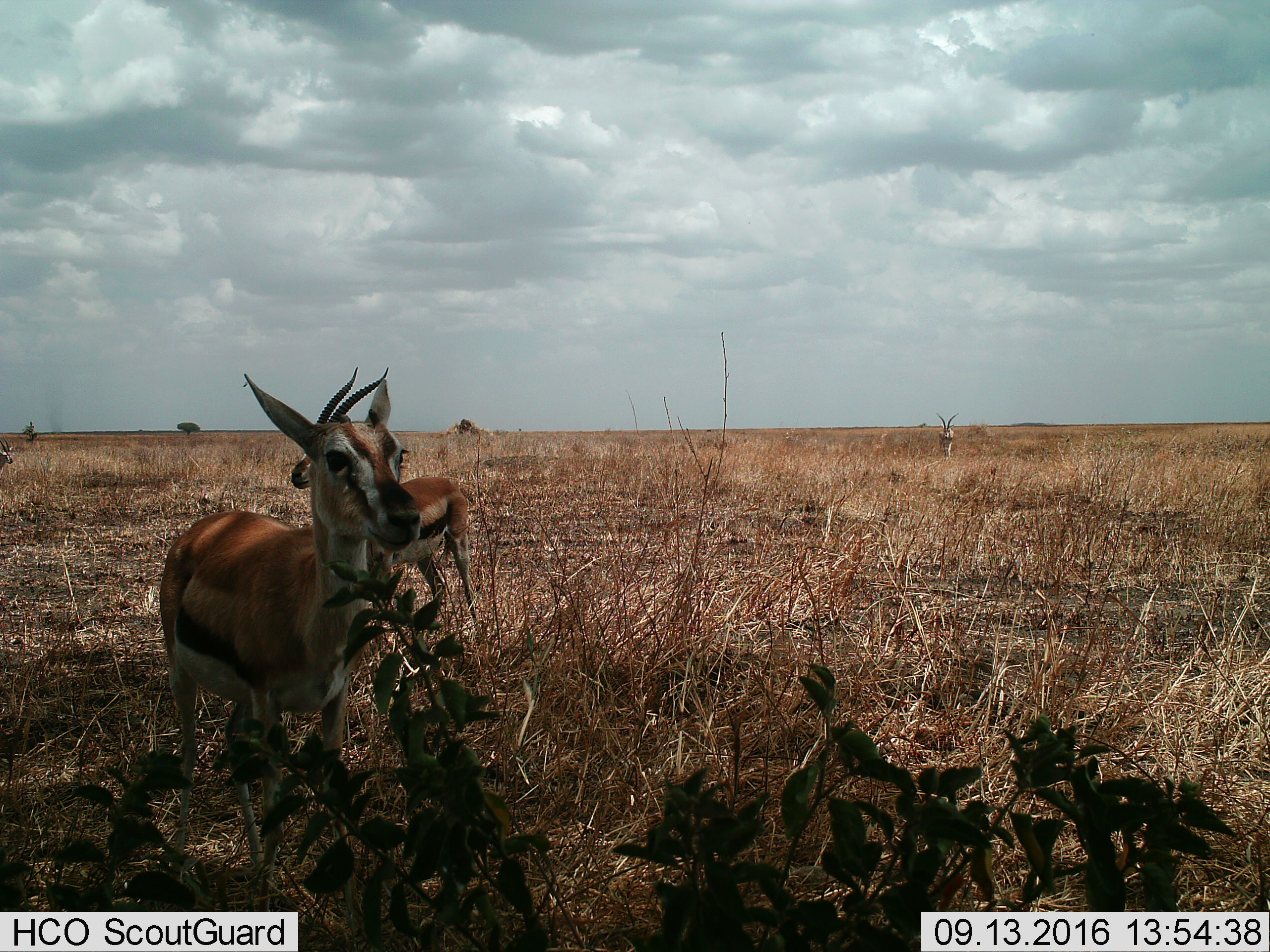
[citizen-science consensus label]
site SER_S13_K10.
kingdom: Animalia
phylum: Chordata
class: Mammalia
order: Artiodactyla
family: Bovidae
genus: Eudorcas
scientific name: Eudorcas thomsonii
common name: thomson's gazelle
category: gazellethomsons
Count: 3.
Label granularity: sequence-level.